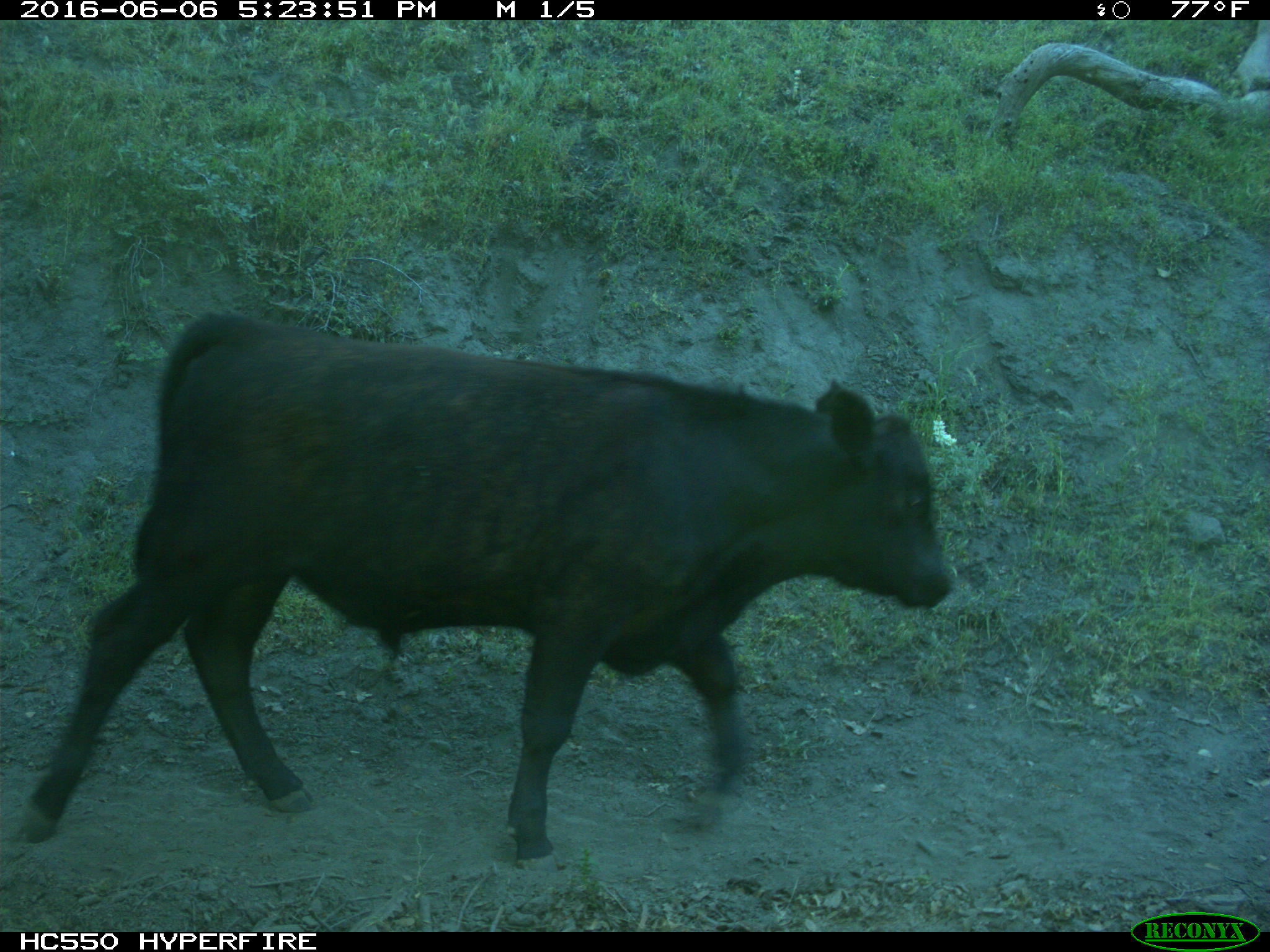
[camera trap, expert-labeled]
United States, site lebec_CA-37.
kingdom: Animalia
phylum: Chordata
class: Mammalia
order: Artiodactyla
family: Bovidae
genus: Bos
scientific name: Bos taurus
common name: domestic cow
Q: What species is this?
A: Bos taurus (domestic cow).